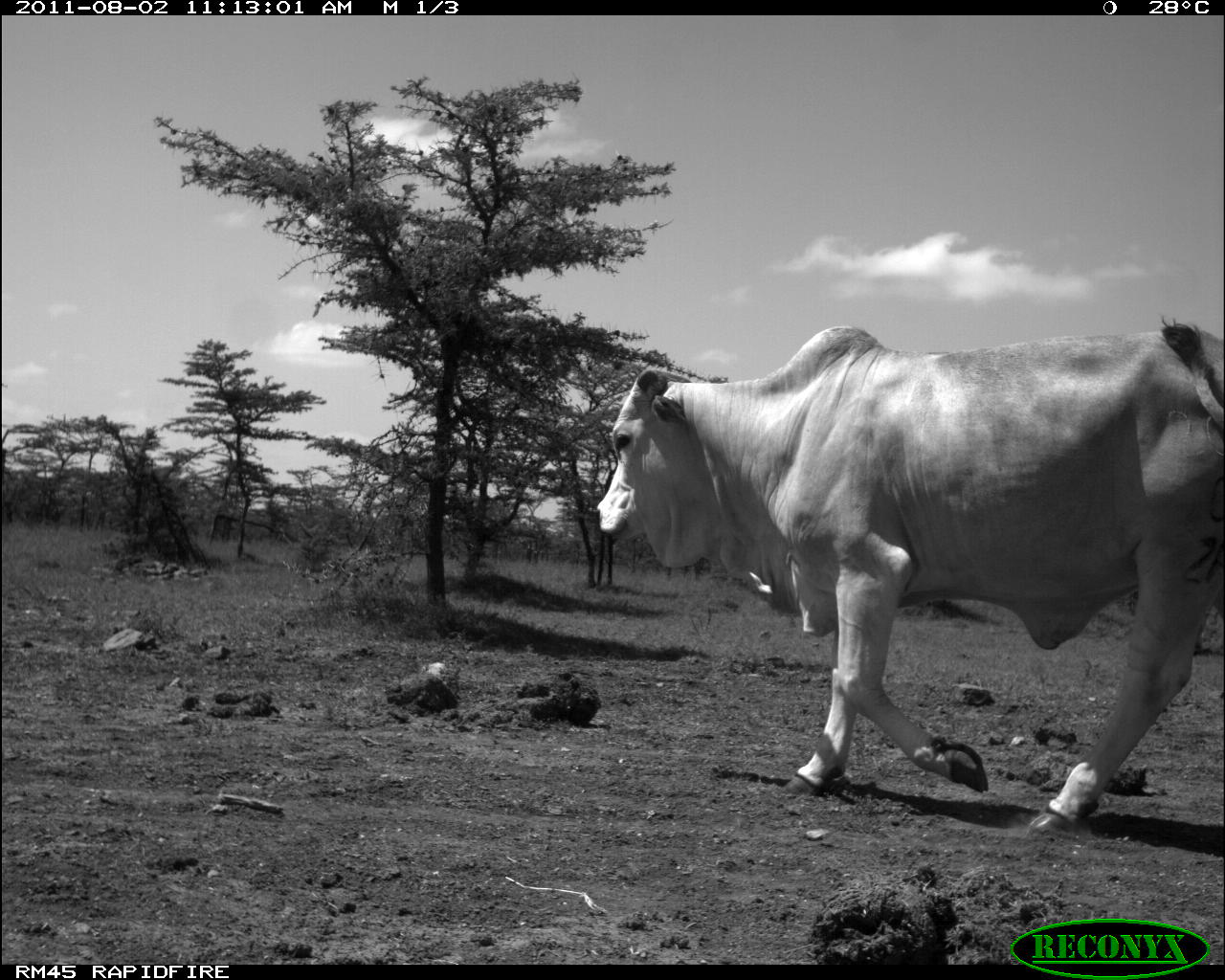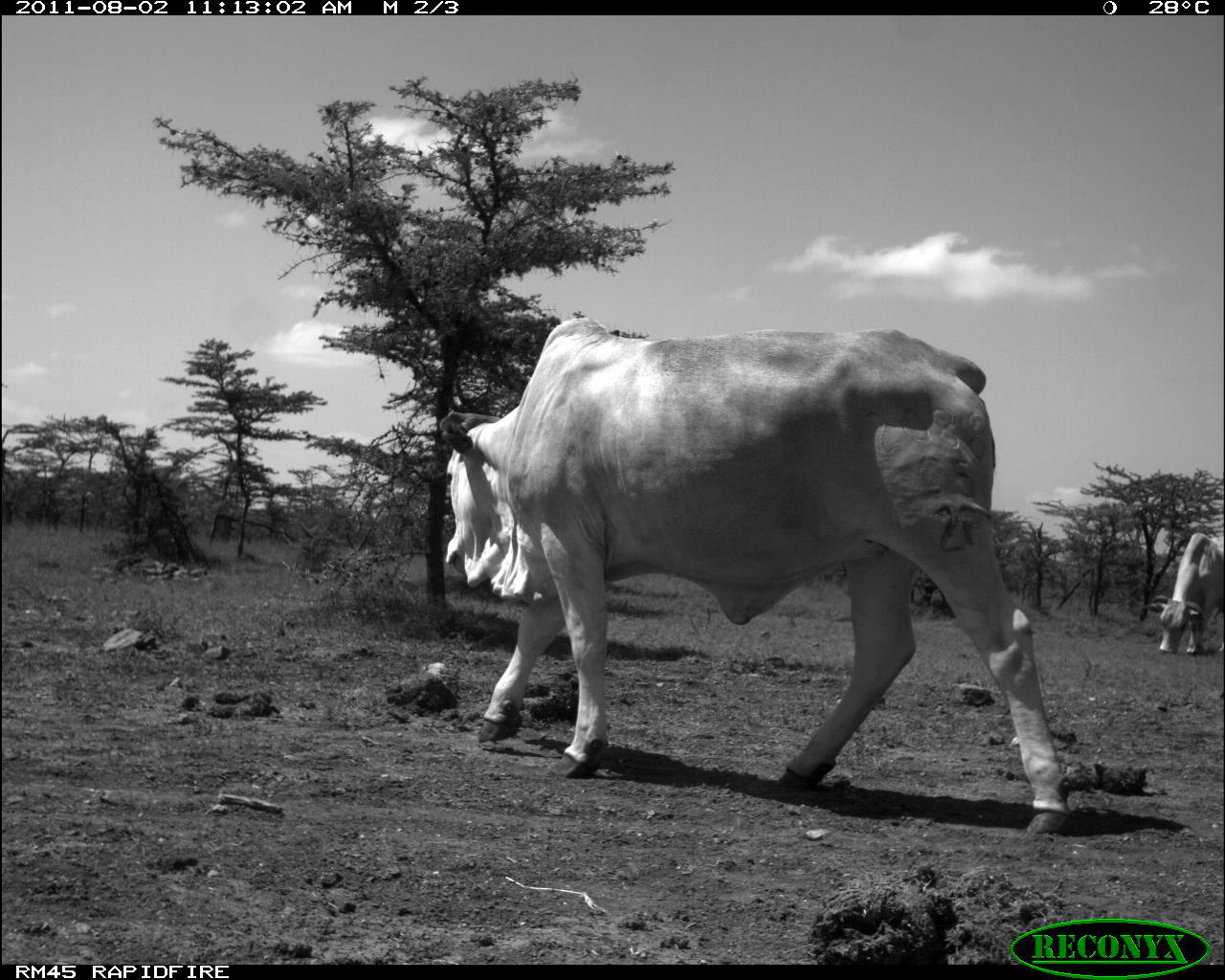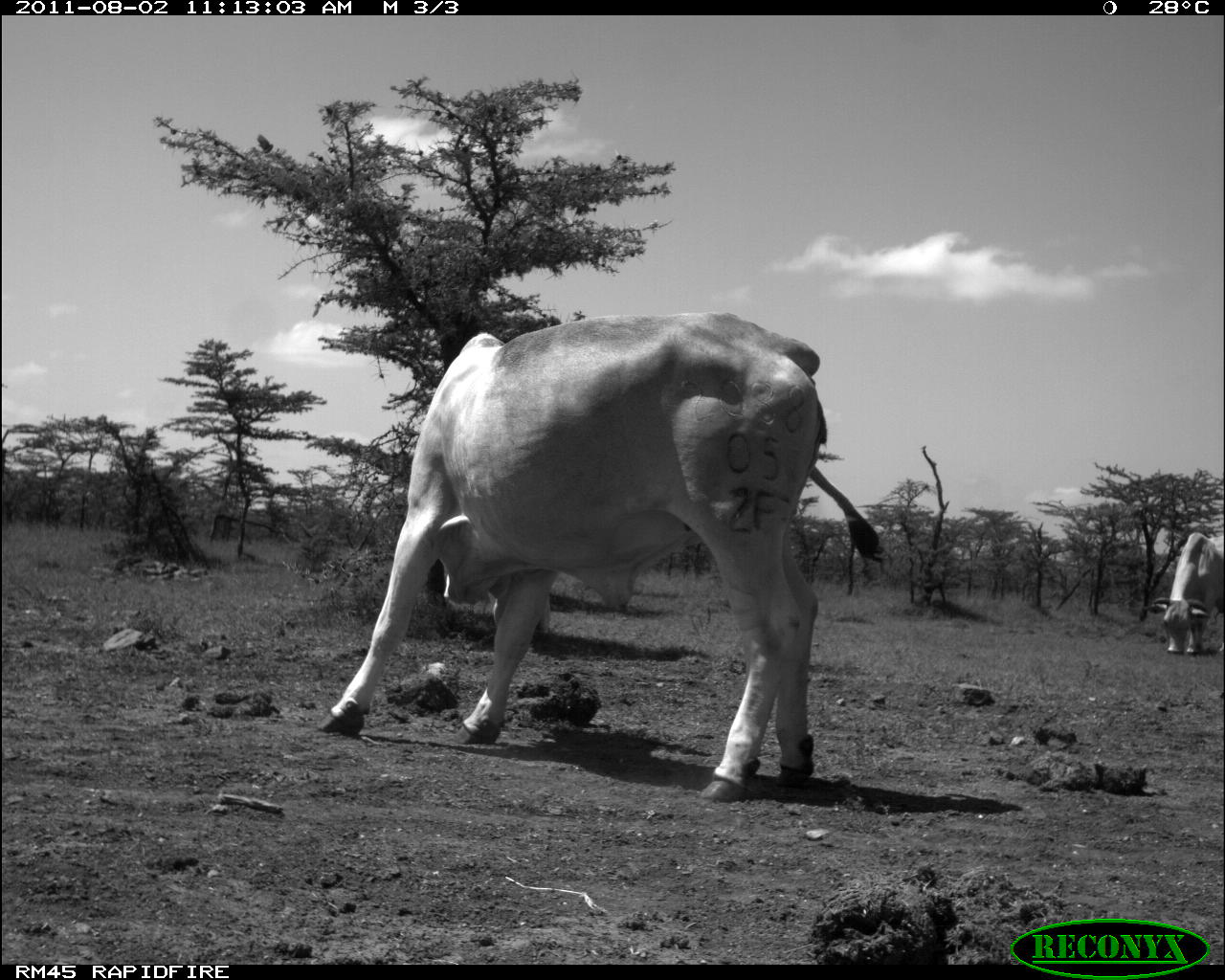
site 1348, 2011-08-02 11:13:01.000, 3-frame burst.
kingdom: Animalia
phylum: Chordata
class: Mammalia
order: Artiodactyla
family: Bovidae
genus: Bos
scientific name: Bos taurus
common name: domestic cattle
Bos taurus (domestic cattle), count 1.